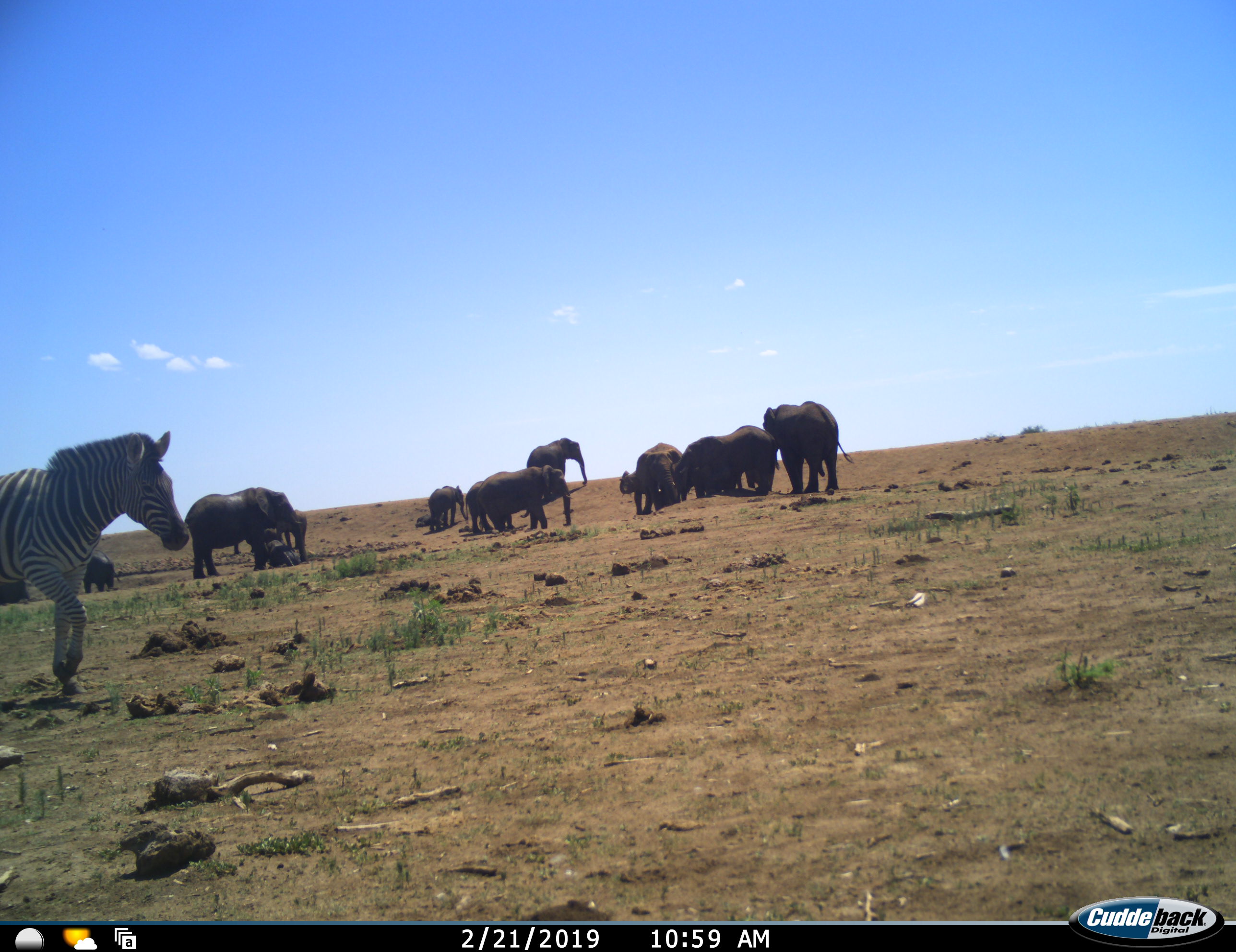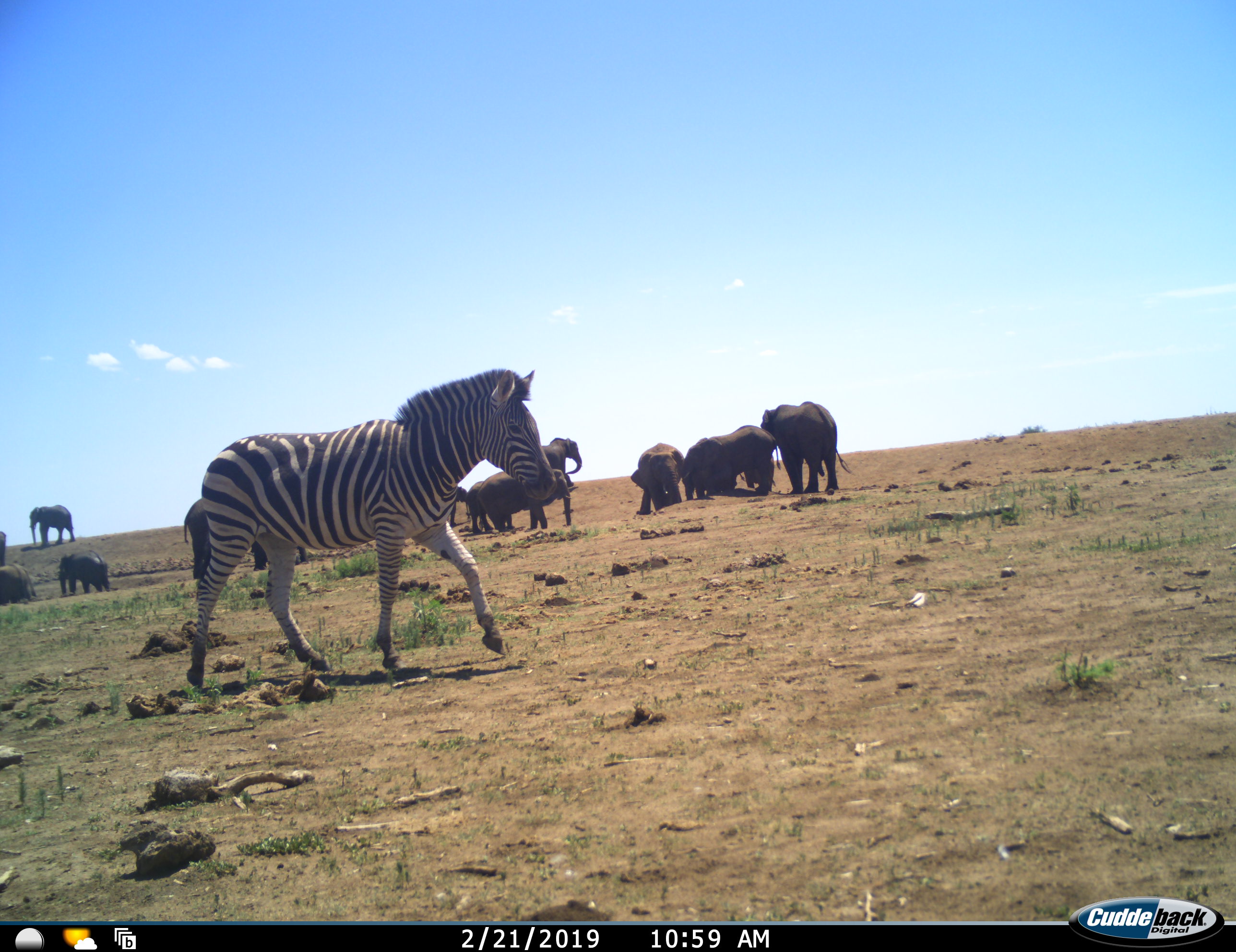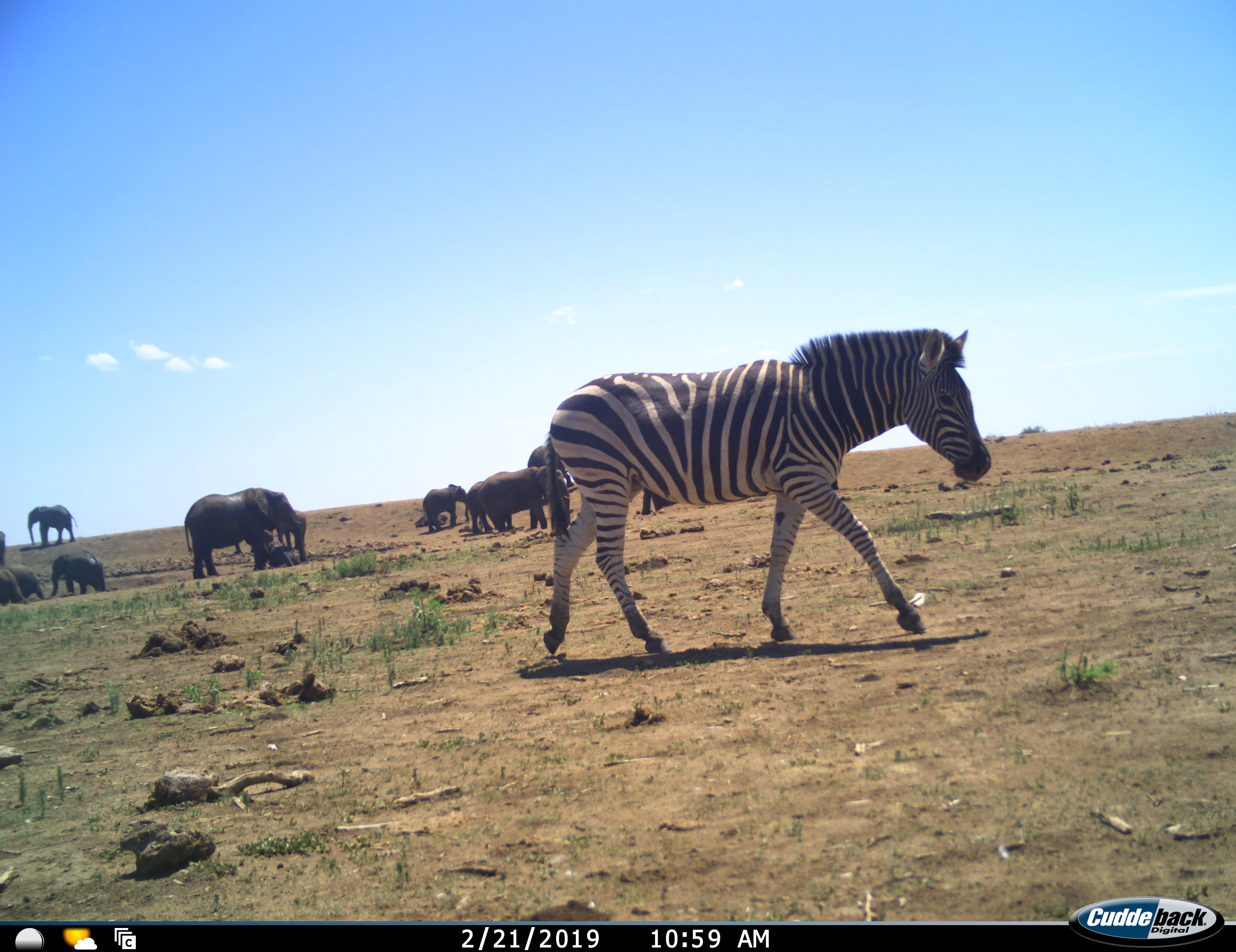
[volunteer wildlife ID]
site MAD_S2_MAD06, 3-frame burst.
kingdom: Animalia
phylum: Chordata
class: Mammalia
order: Proboscidea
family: Elephantidae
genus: Loxodonta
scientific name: Loxodonta africana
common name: african bush elephant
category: elephant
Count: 11-50.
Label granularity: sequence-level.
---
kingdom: Animalia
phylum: Chordata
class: Mammalia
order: Perissodactyla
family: Equidae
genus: Equus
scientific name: Equus quagga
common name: plains zebra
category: zebraplains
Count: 1.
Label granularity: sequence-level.